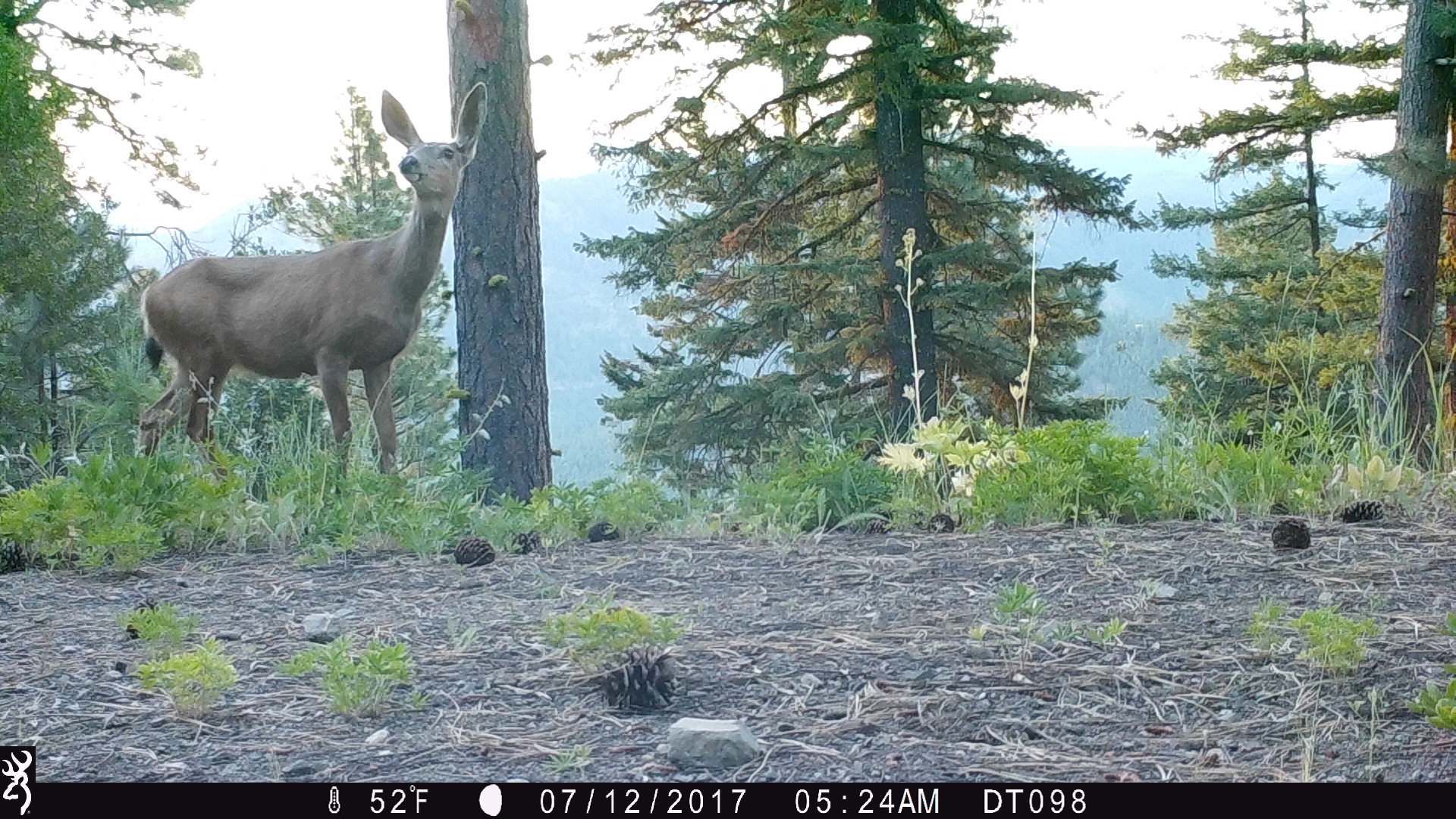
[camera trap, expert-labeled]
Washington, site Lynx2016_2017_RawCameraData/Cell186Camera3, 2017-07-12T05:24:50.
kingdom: Animalia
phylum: Chordata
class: Mammalia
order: Artiodactyla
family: Cervidae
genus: Odocoileus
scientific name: Odocoileus hemionus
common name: mule deer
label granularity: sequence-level